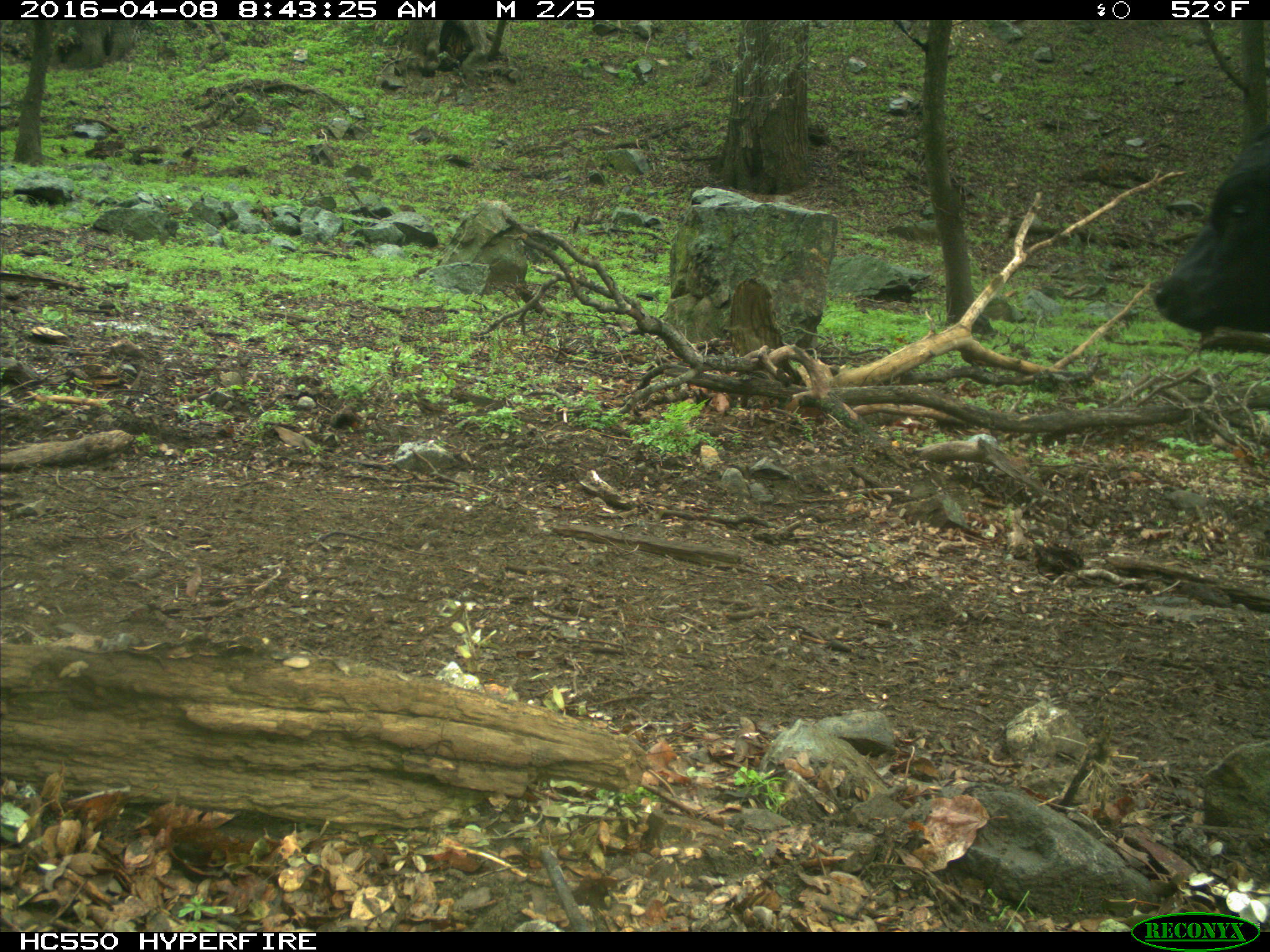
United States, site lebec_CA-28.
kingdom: Animalia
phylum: Chordata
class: Mammalia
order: Artiodactyla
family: Bovidae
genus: Bos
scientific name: Bos taurus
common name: domestic cow